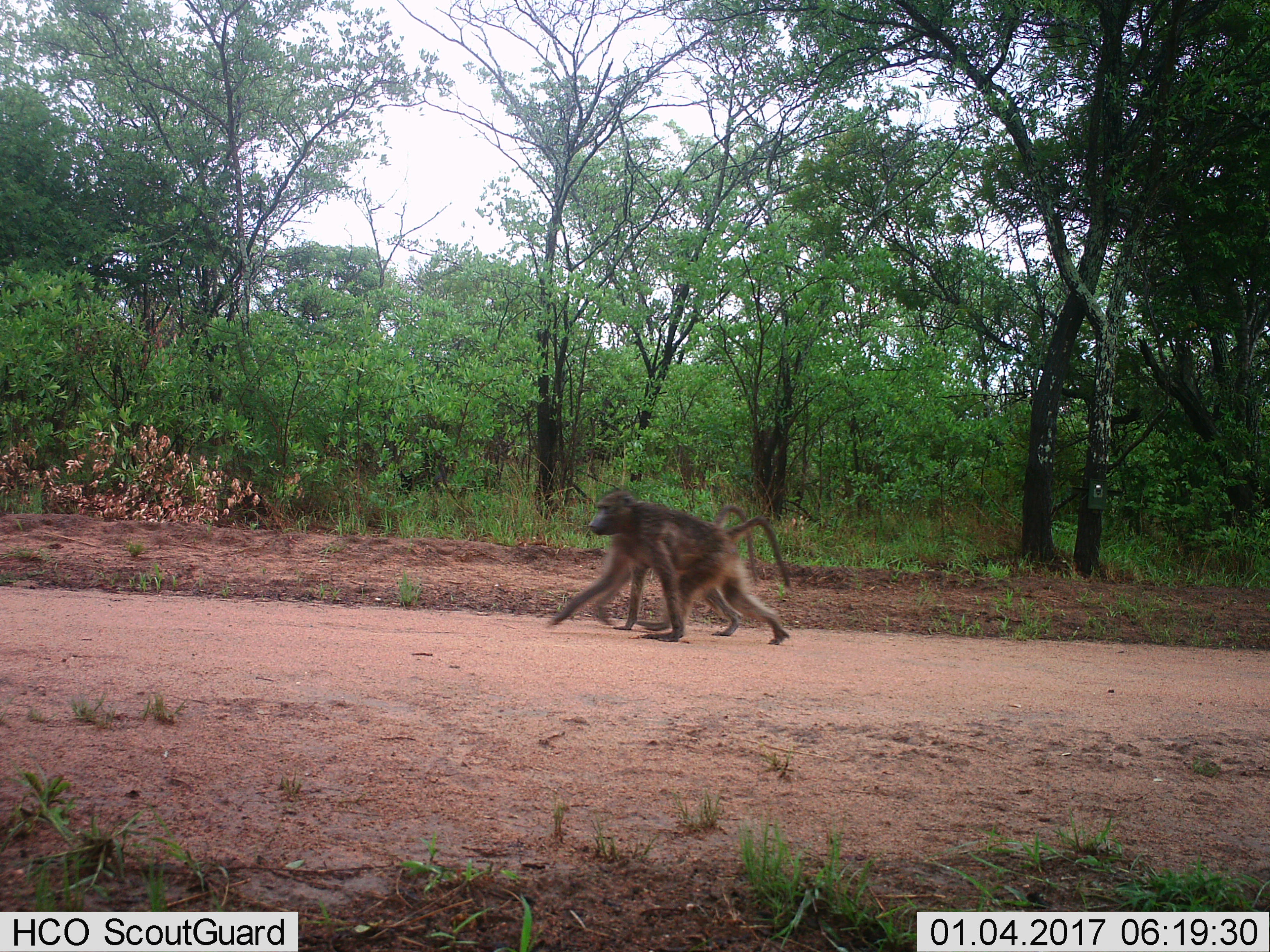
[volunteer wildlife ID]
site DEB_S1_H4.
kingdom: Animalia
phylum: Chordata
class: Mammalia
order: Primates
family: Cercopithecidae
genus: Papio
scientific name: Papio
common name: baboon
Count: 2.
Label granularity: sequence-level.